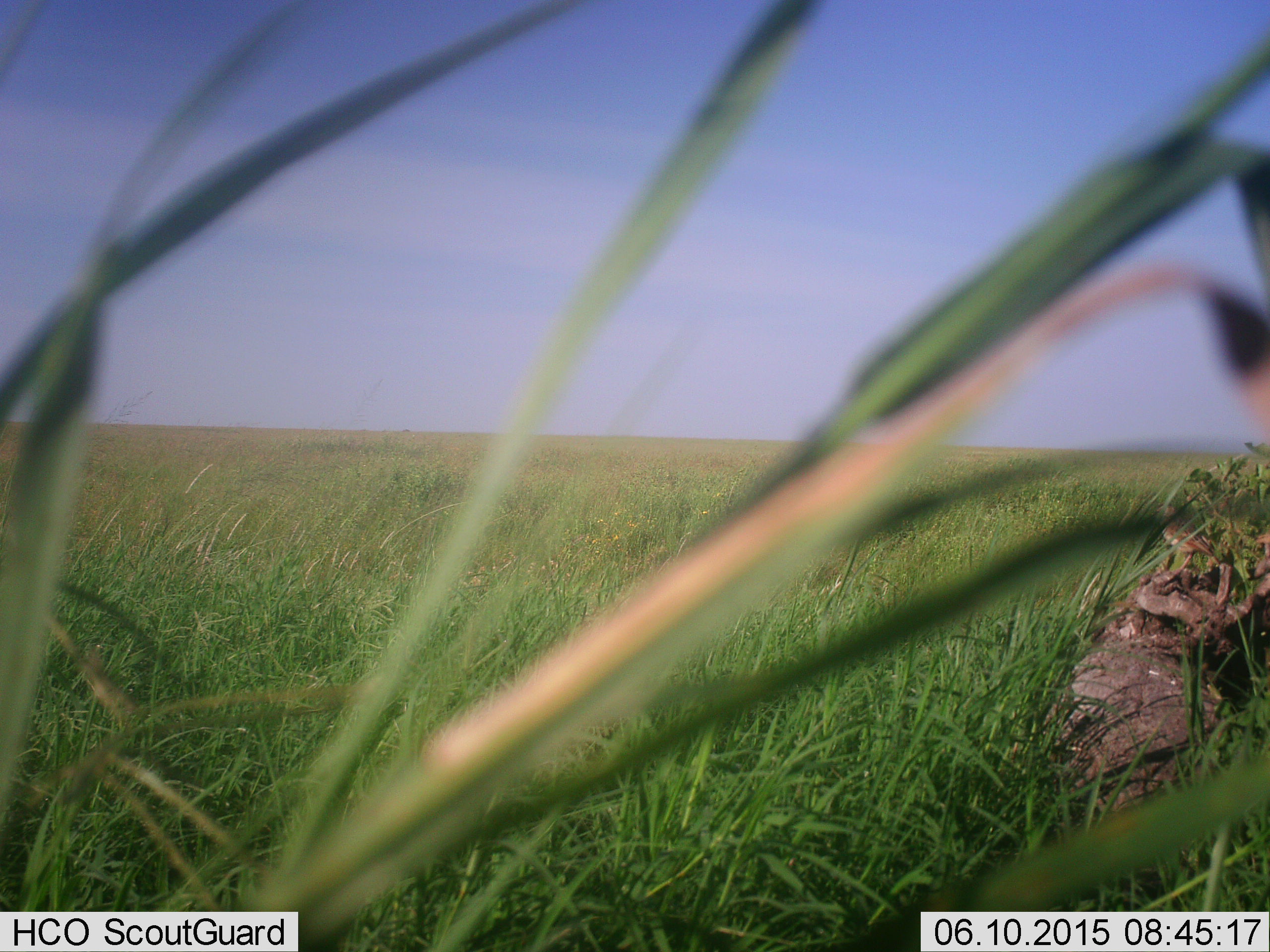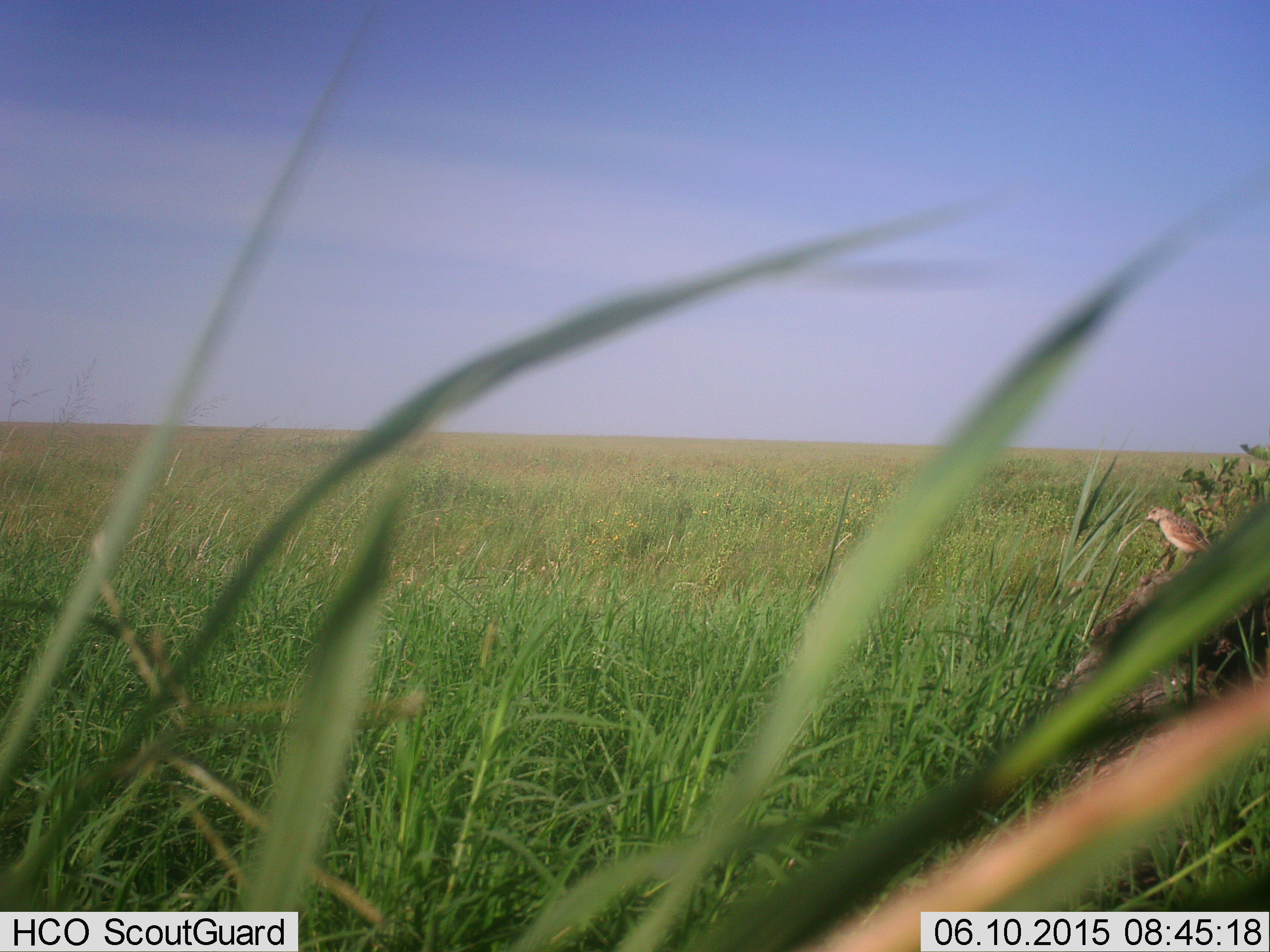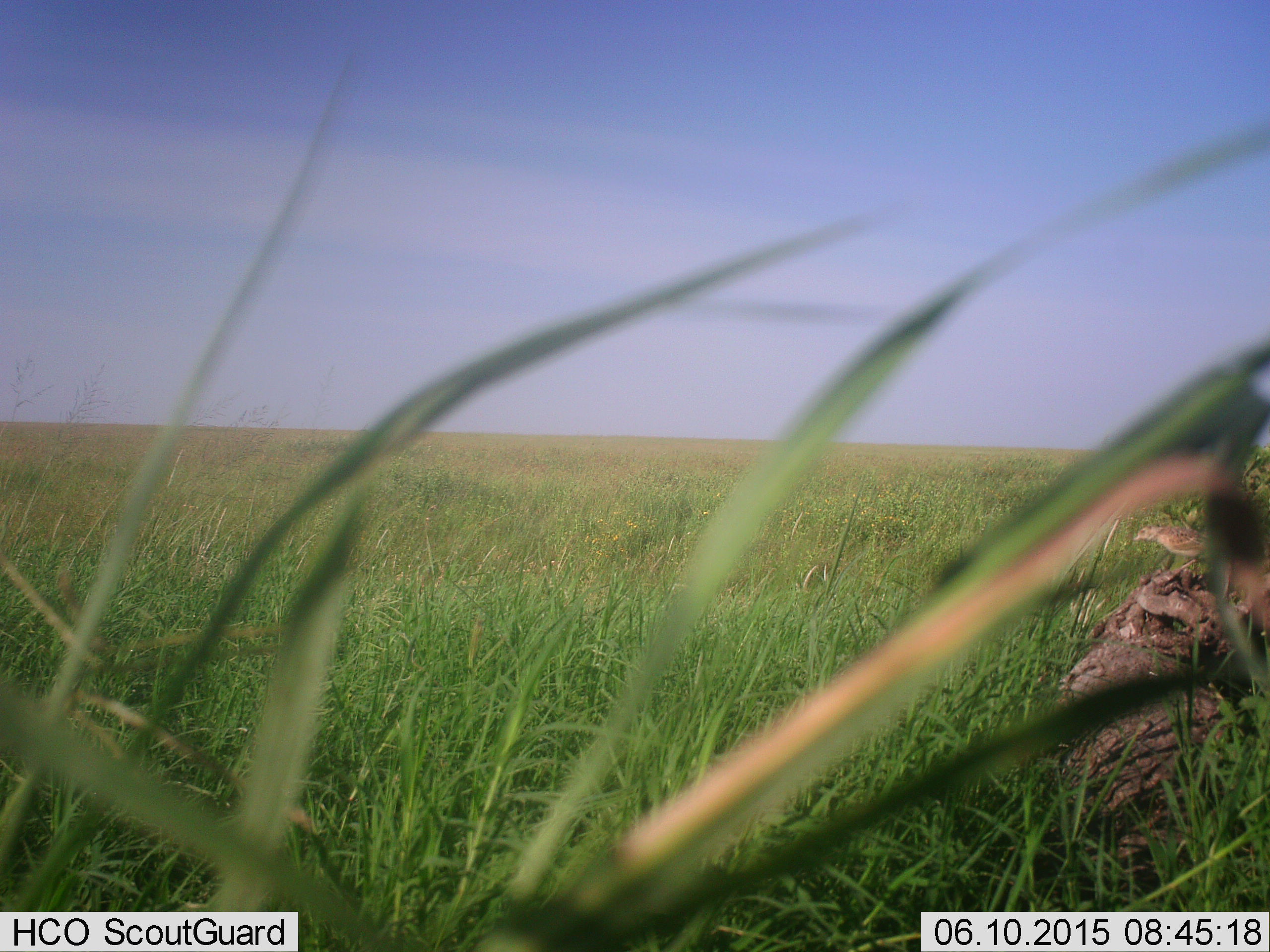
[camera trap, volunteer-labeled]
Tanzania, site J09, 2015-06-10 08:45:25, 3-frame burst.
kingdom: Animalia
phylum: Chordata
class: Aves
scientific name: Aves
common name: bird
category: otherbird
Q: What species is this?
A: Otherbird (bird) (Aves).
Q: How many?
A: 1.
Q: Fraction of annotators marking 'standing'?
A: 80%.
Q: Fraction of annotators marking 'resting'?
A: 20%.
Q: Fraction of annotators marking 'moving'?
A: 0%.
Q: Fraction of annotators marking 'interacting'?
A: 0%.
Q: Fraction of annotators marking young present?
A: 0%.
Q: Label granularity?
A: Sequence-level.